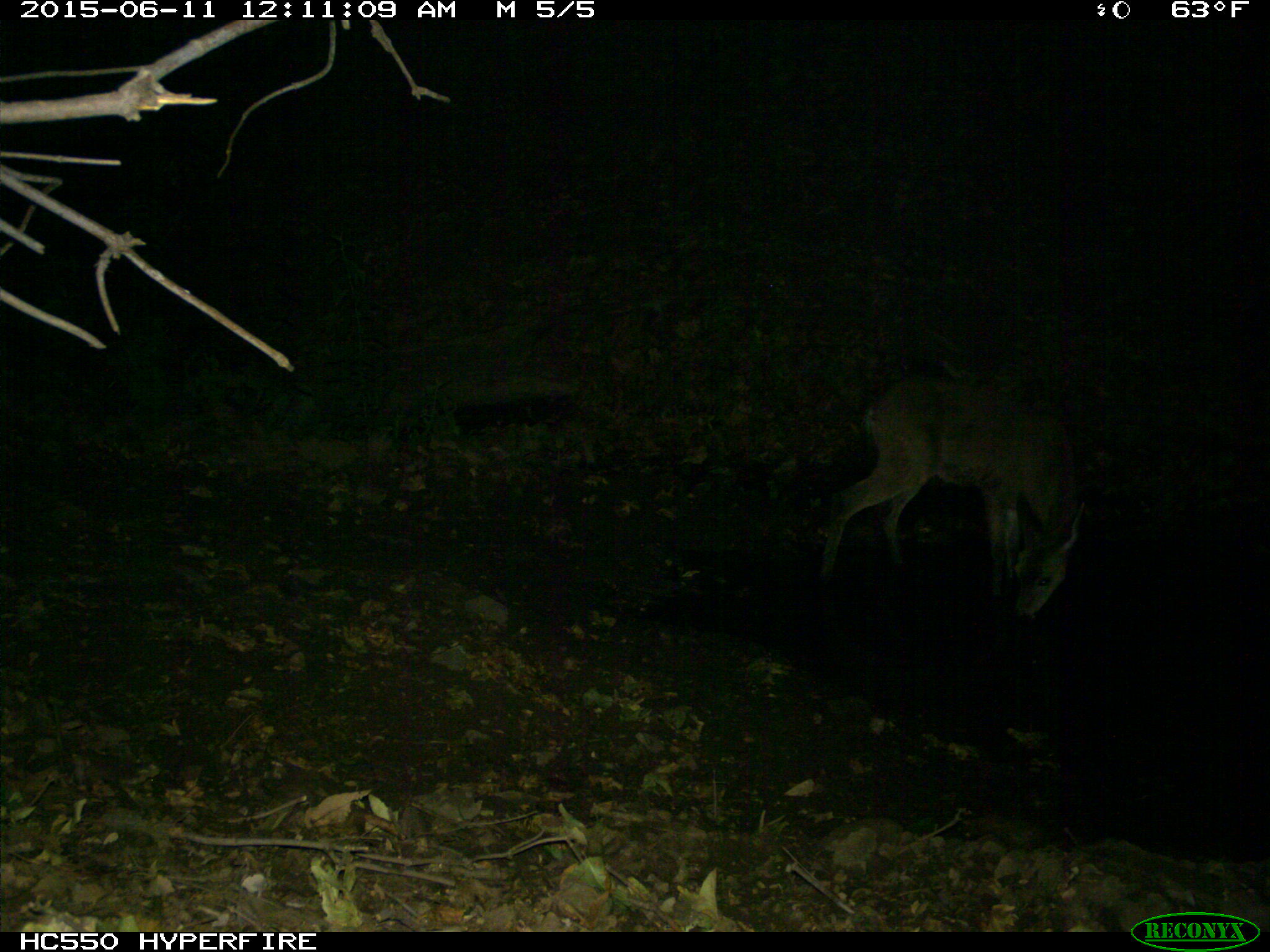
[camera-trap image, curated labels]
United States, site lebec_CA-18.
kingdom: Animalia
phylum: Chordata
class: Mammalia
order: Artiodactyla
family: Cervidae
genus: Odocoileus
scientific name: Odocoileus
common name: deer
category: unidentified deer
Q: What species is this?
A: Unidentified deer (deer) (Odocoileus).